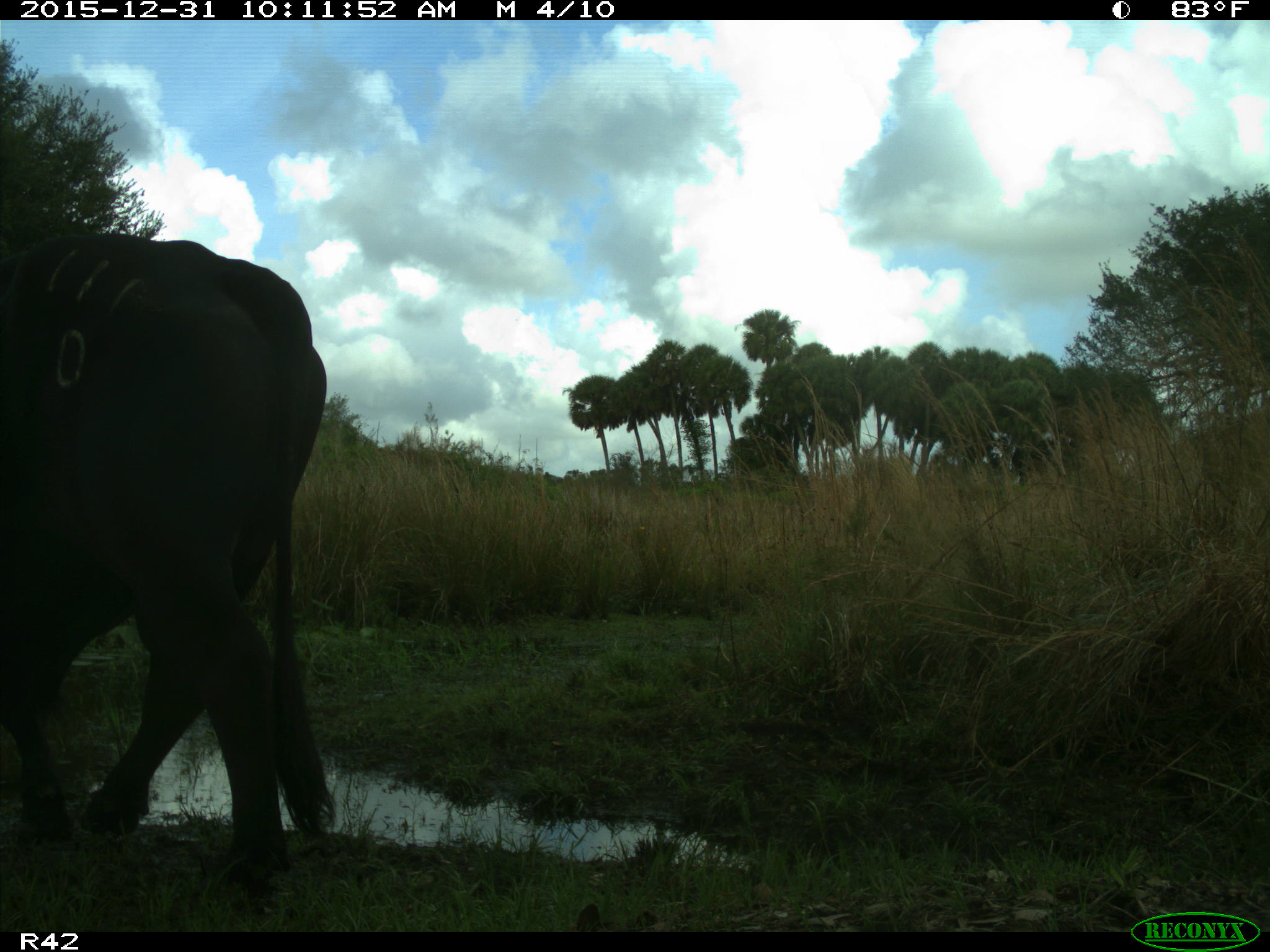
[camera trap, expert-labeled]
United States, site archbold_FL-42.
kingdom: Animalia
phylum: Chordata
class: Mammalia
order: Artiodactyla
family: Bovidae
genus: Bos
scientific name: Bos taurus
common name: domestic cow